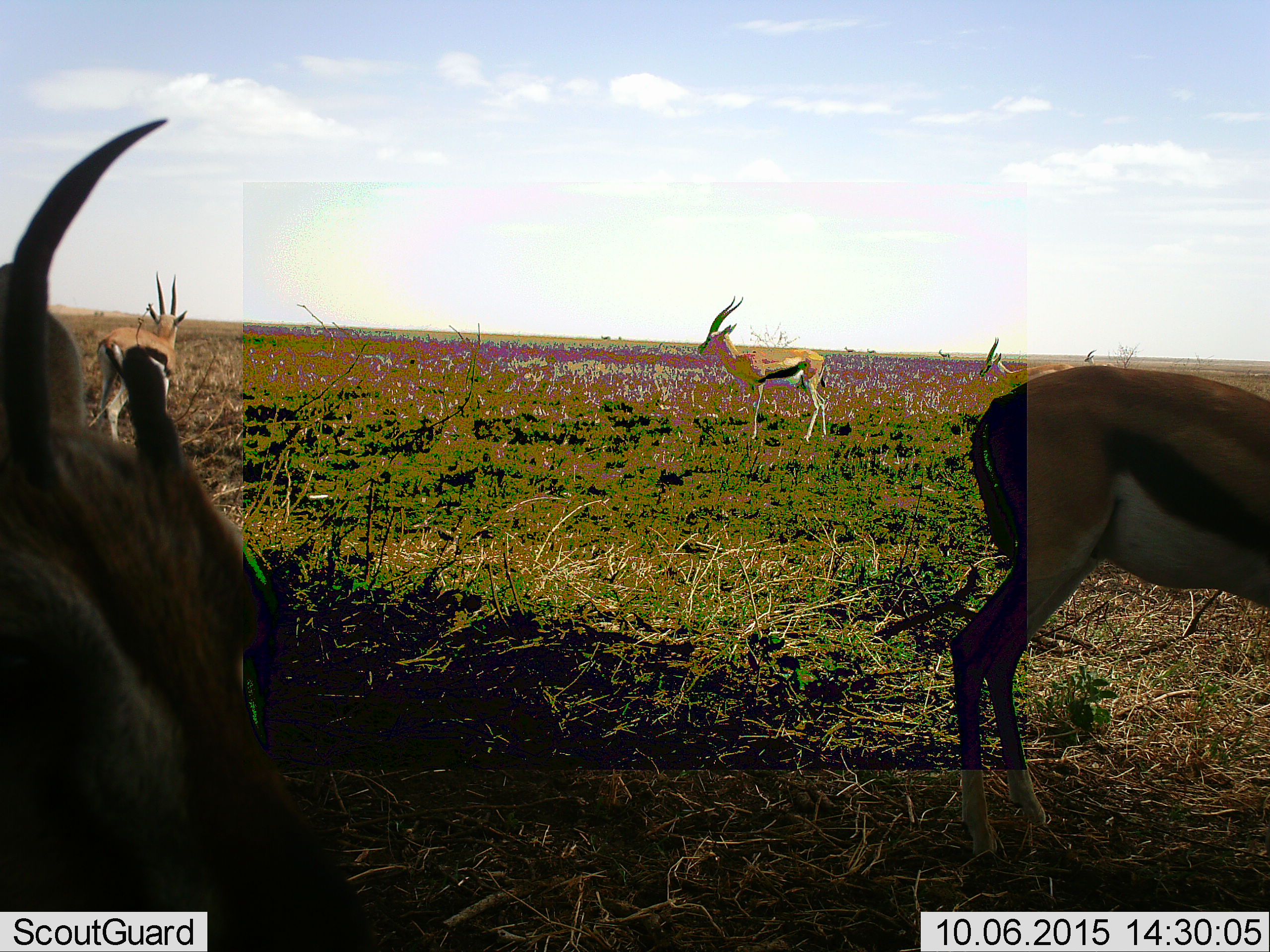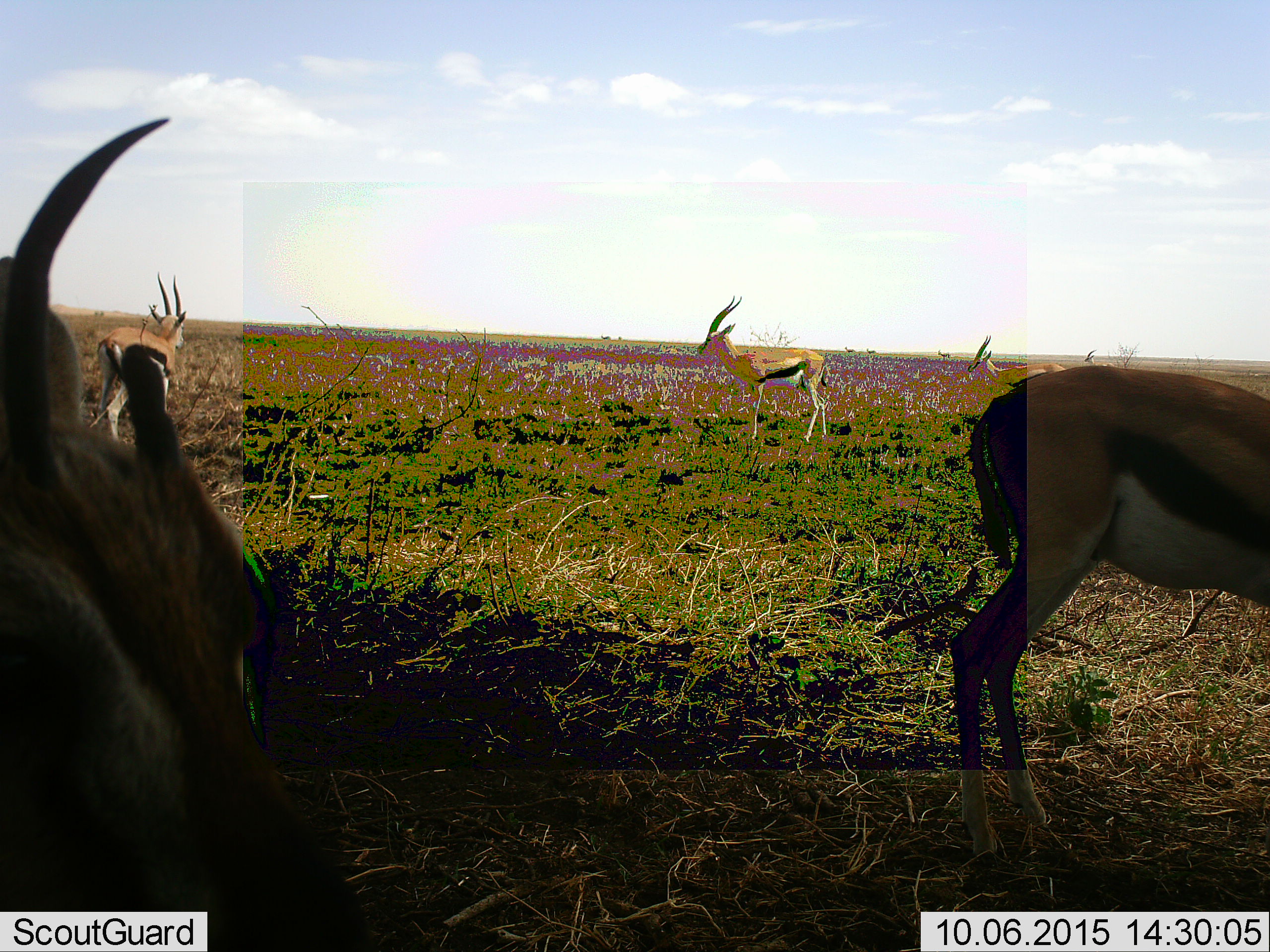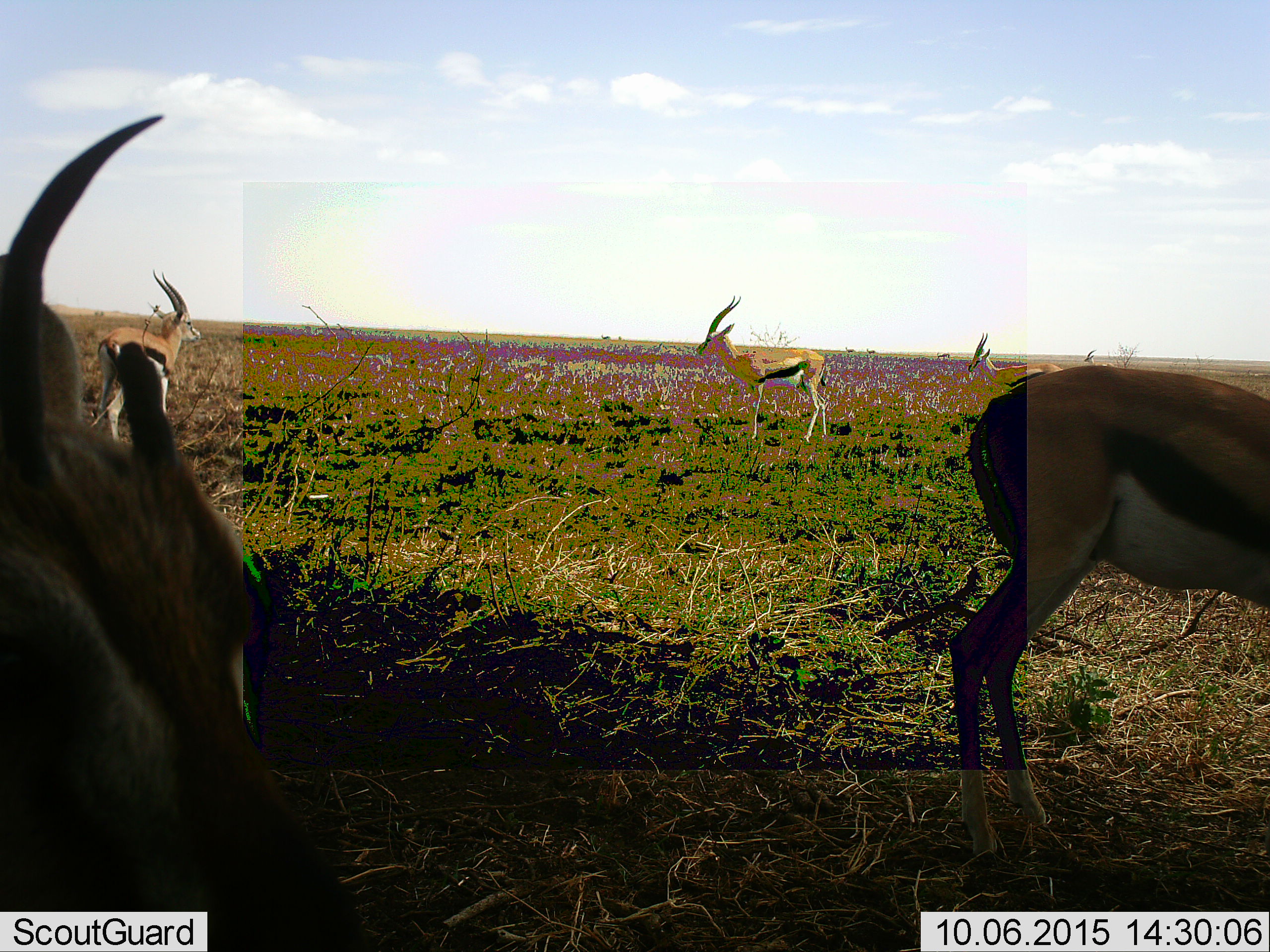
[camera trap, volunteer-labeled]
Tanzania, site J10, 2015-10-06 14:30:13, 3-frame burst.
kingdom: Animalia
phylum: Chordata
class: Mammalia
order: Artiodactyla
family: Bovidae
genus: Eudorcas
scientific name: Eudorcas thomsonii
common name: thomson's gazelle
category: gazellethomsons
Gazellethomsons (thomson's gazelle) (Eudorcas thomsonii), count 9. Behavior (volunteer vote fractions): standing 100%, resting 0%, moving 11%, interacting 0%. Young present (vote fraction): 0%. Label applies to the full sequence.